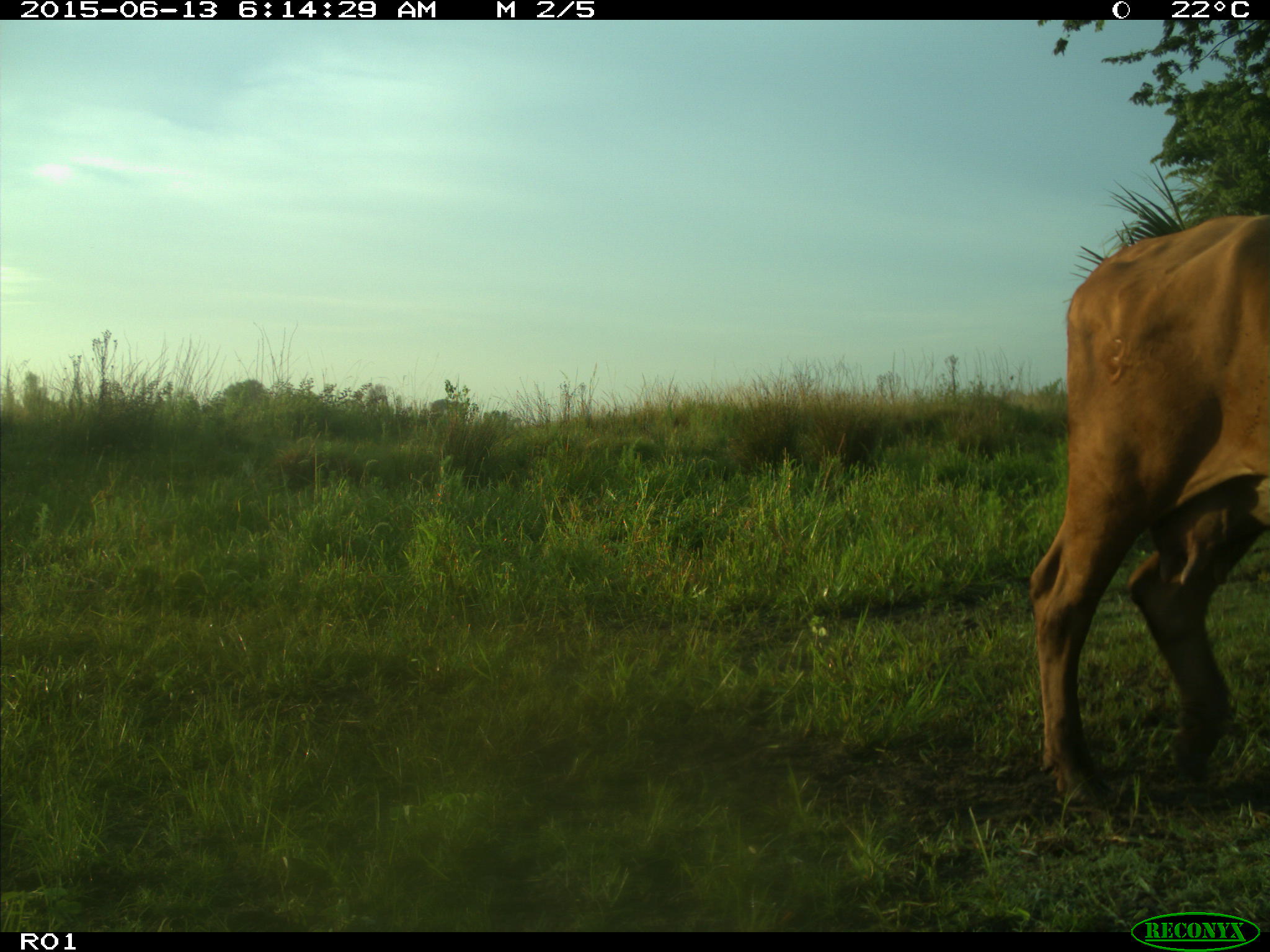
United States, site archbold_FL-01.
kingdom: Animalia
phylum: Chordata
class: Mammalia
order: Artiodactyla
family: Bovidae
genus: Bos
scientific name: Bos taurus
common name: domestic cow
Bos taurus (domestic cow).